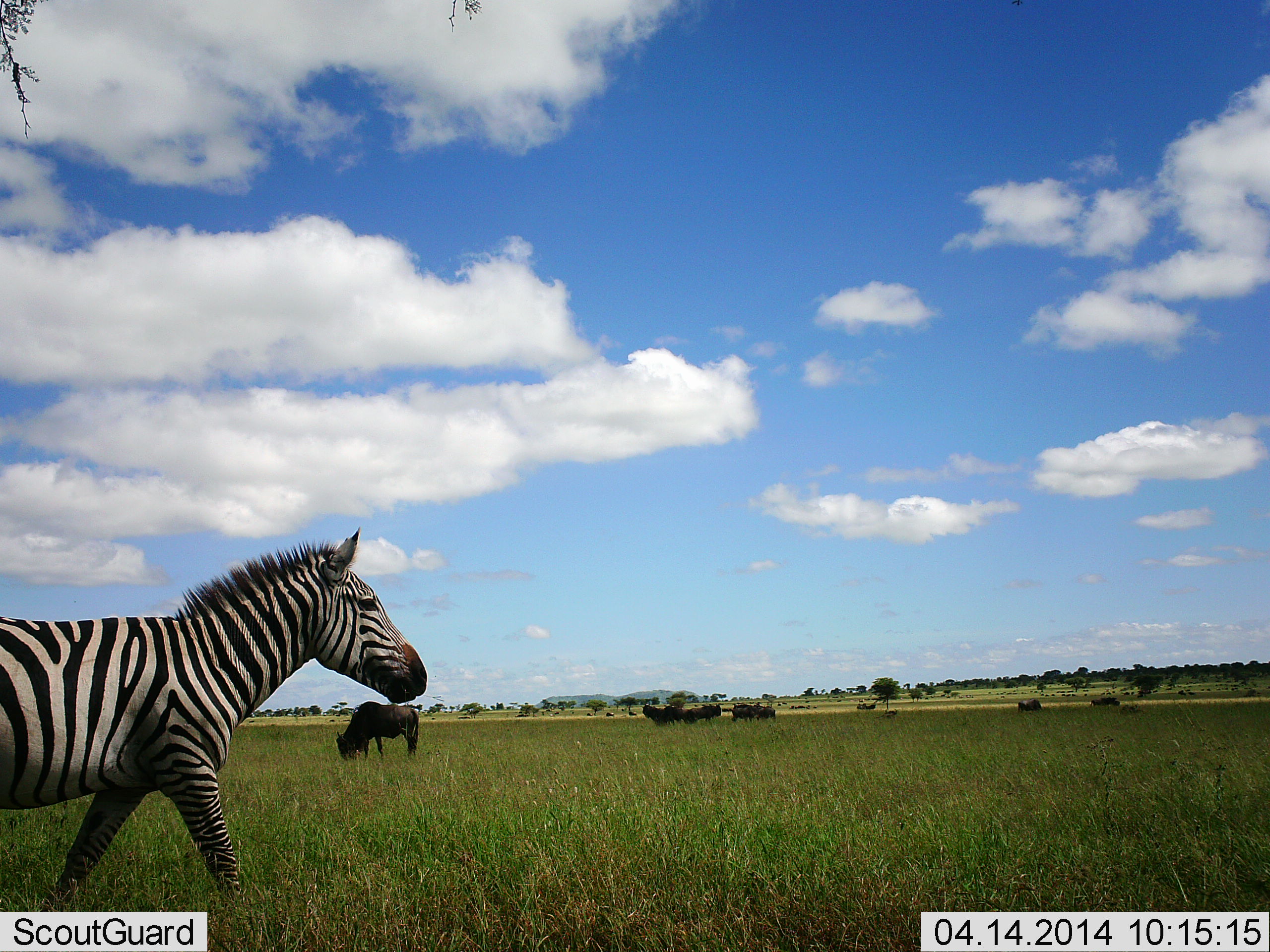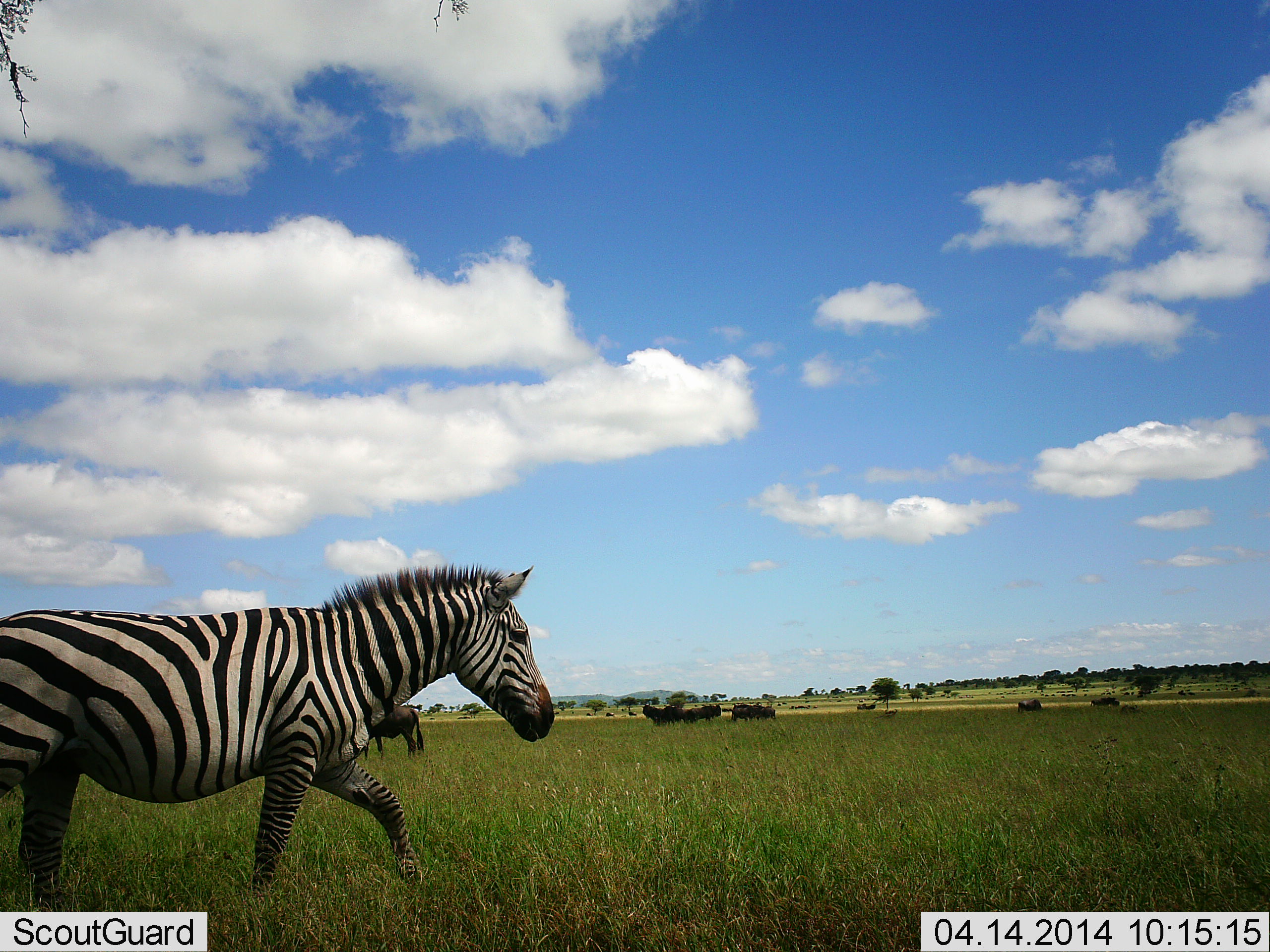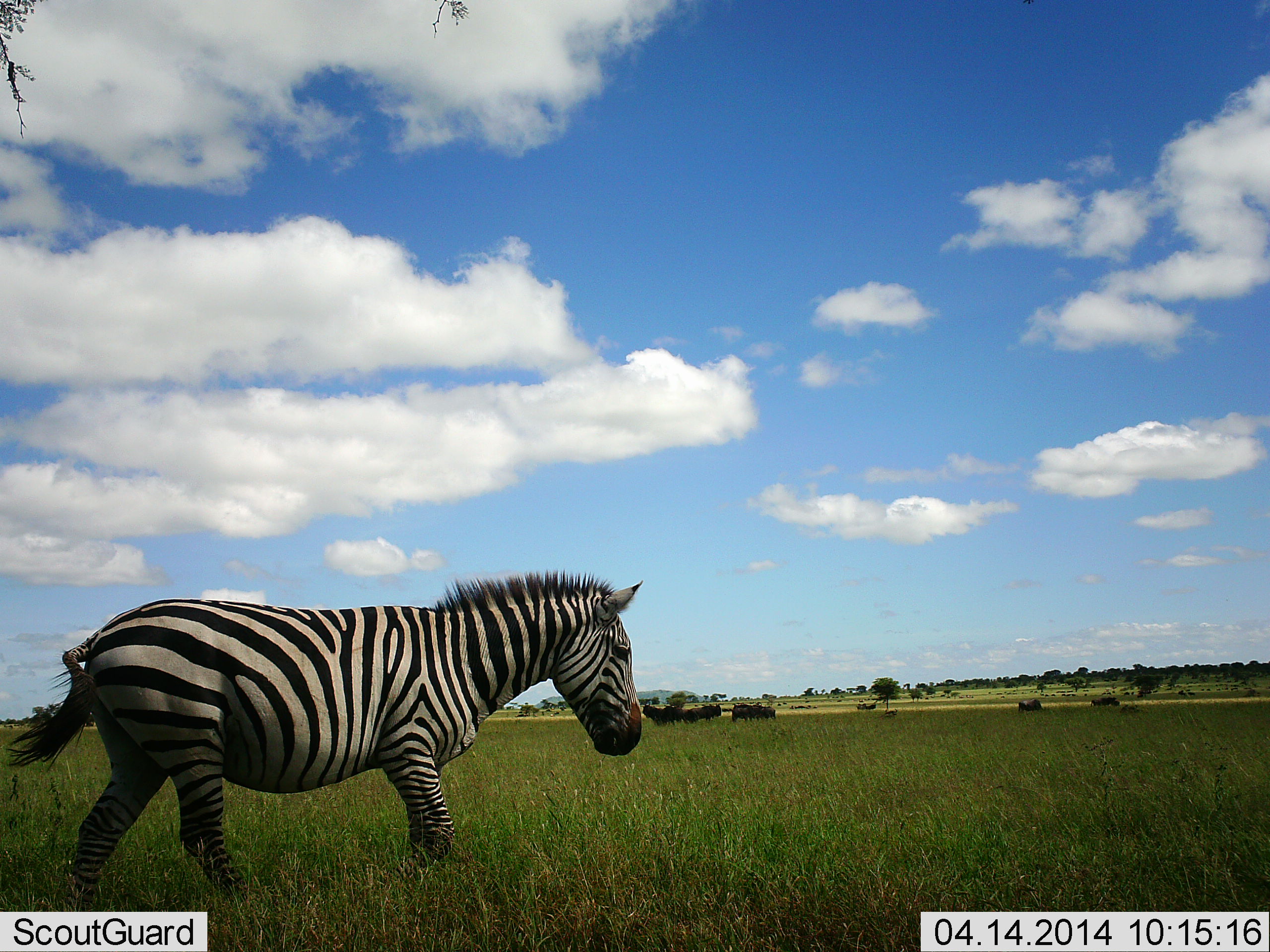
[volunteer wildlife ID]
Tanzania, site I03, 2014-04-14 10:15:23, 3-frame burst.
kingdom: Animalia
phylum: Chordata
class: Mammalia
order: Artiodactyla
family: Bovidae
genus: Connochaetes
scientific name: Connochaetes taurinus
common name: blue wildebeest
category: wildebeest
Wildebeest (blue wildebeest) (Connochaetes taurinus), count 11-50. Behavior (volunteer vote fractions): standing 40%, resting 0%, moving 10%, interacting 0%. Young present (vote fraction): 0%. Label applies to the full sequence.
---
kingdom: Animalia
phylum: Chordata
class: Mammalia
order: Perissodactyla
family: Equidae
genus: Equus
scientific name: Equus quagga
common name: plains zebra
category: zebra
Zebra (plains zebra) (Equus quagga), count 1. Behavior (volunteer vote fractions): standing 0%, resting 0%, moving 100%, interacting 0%. Young present (vote fraction): 0%. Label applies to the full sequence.